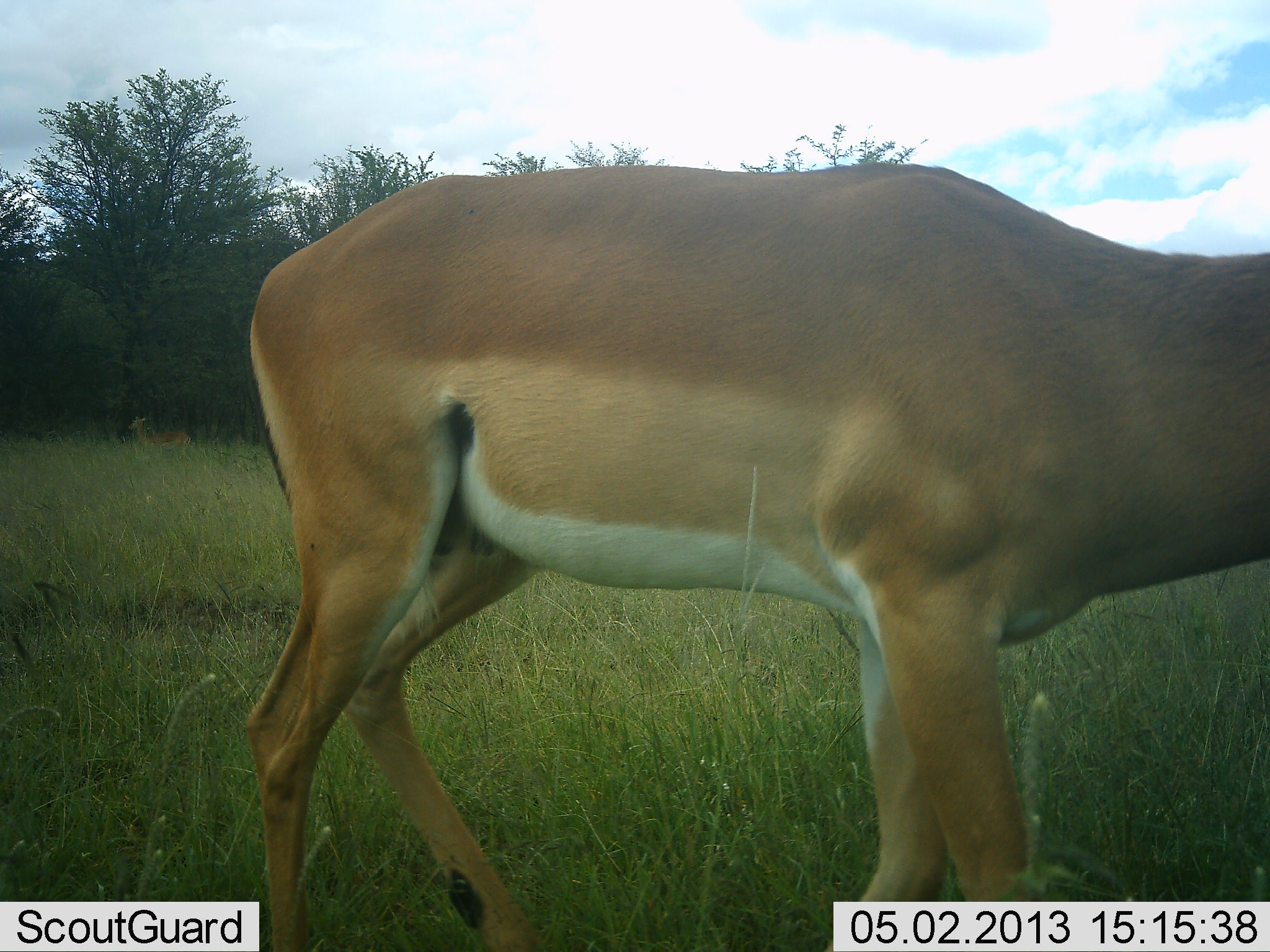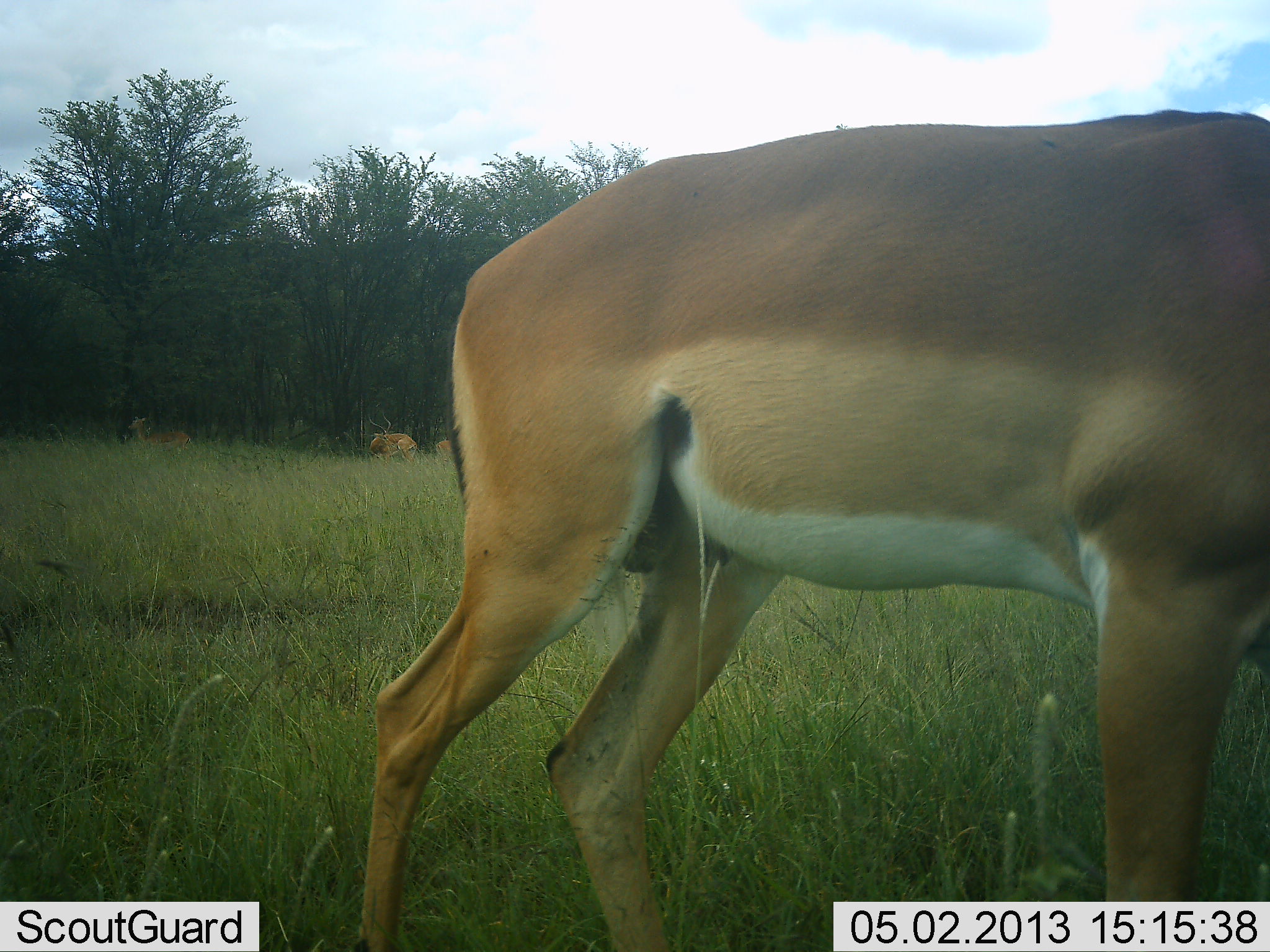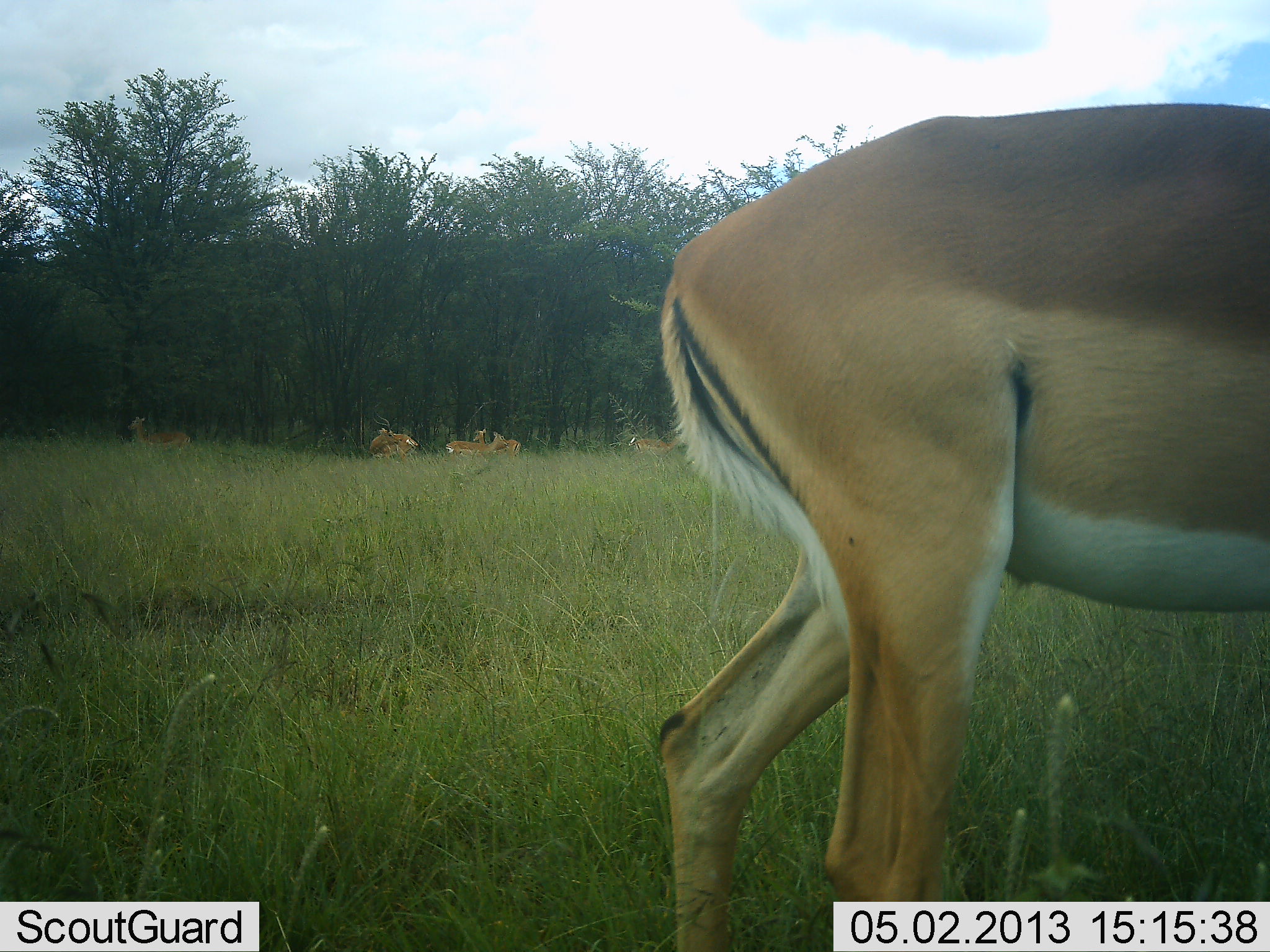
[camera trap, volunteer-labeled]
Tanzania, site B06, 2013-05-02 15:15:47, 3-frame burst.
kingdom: Animalia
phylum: Chordata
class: Mammalia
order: Artiodactyla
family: Bovidae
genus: Aepyceros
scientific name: Aepyceros melampus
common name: impala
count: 6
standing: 83%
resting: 8%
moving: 83%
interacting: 8%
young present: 0%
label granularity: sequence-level